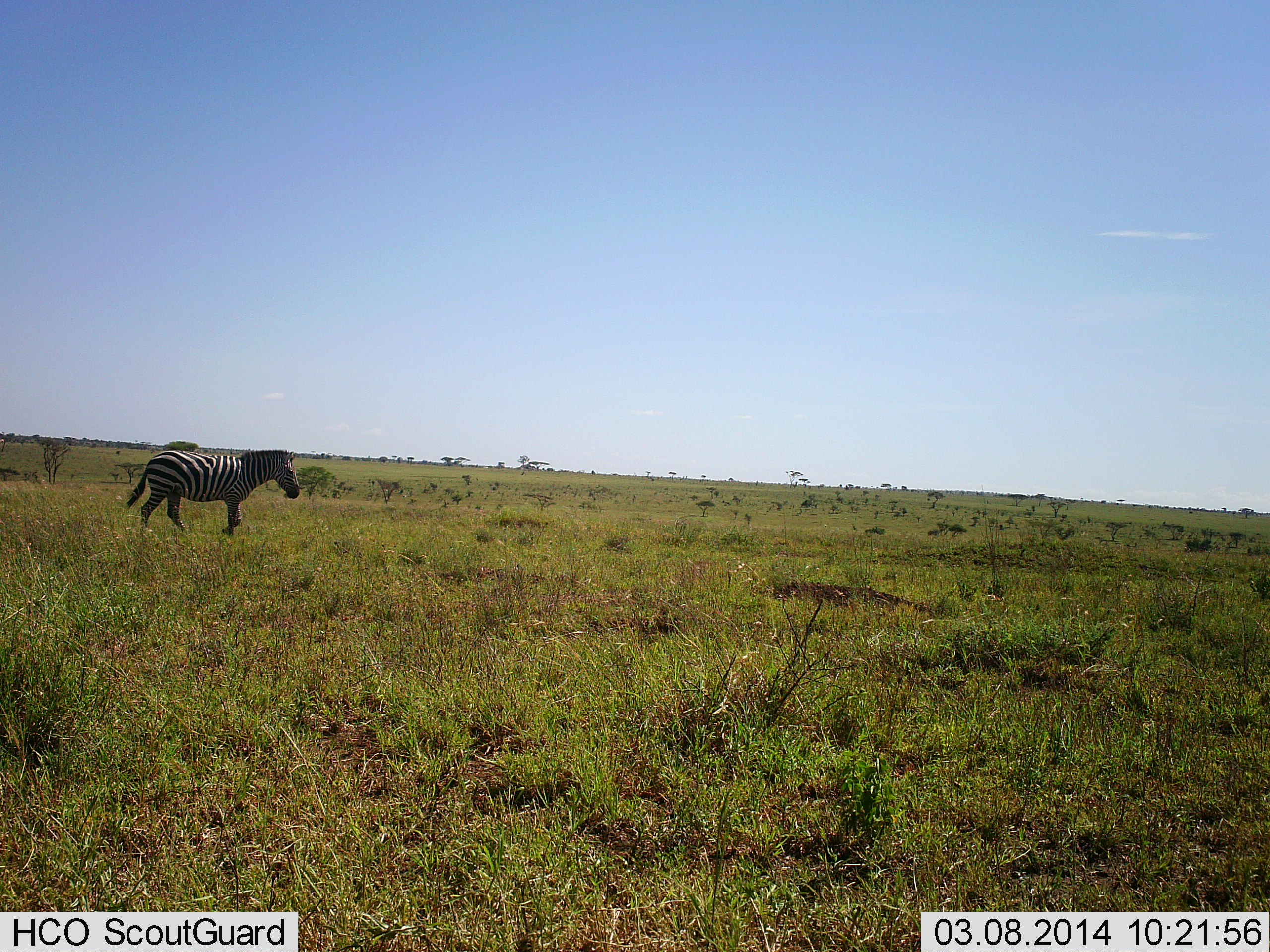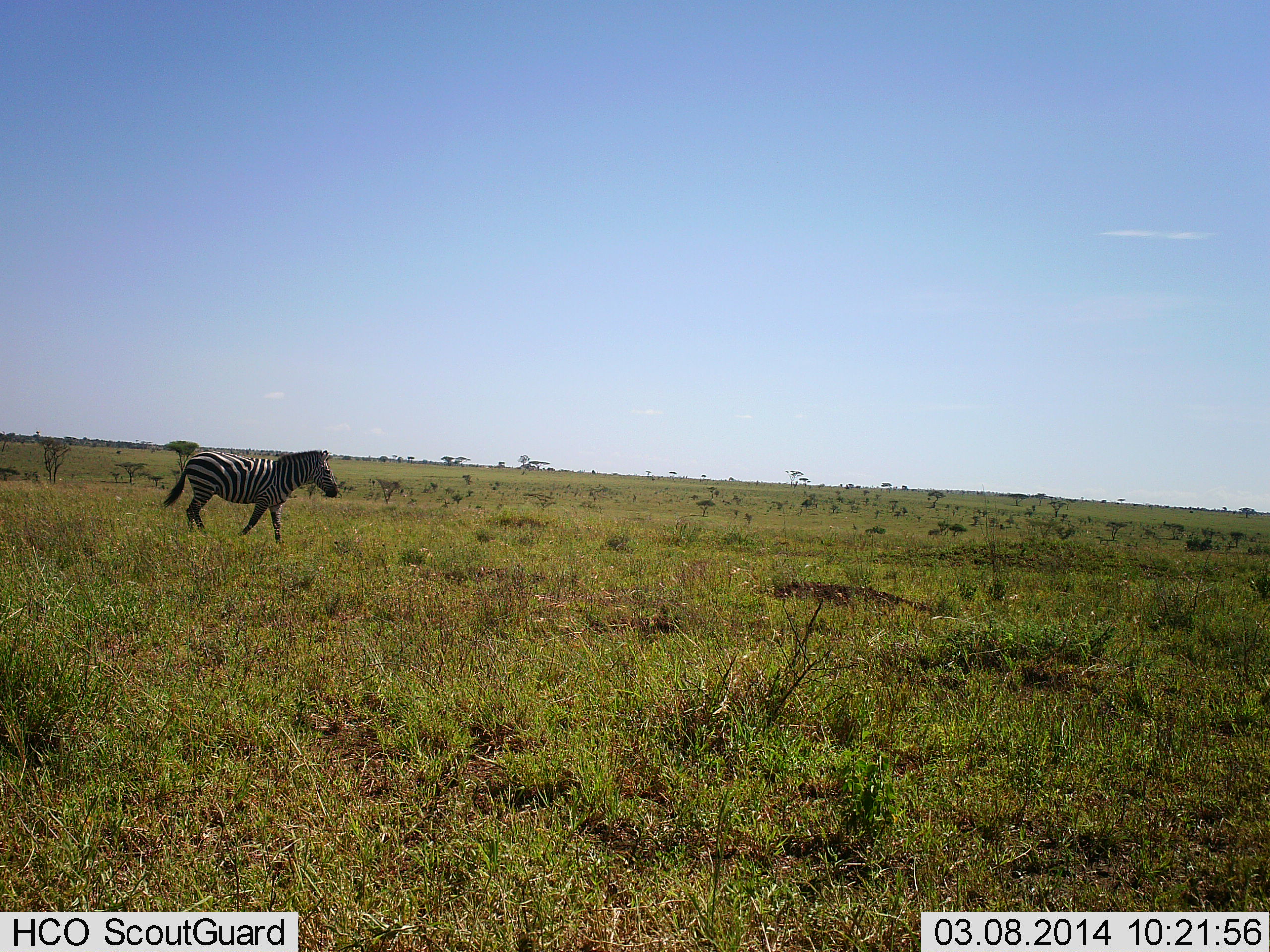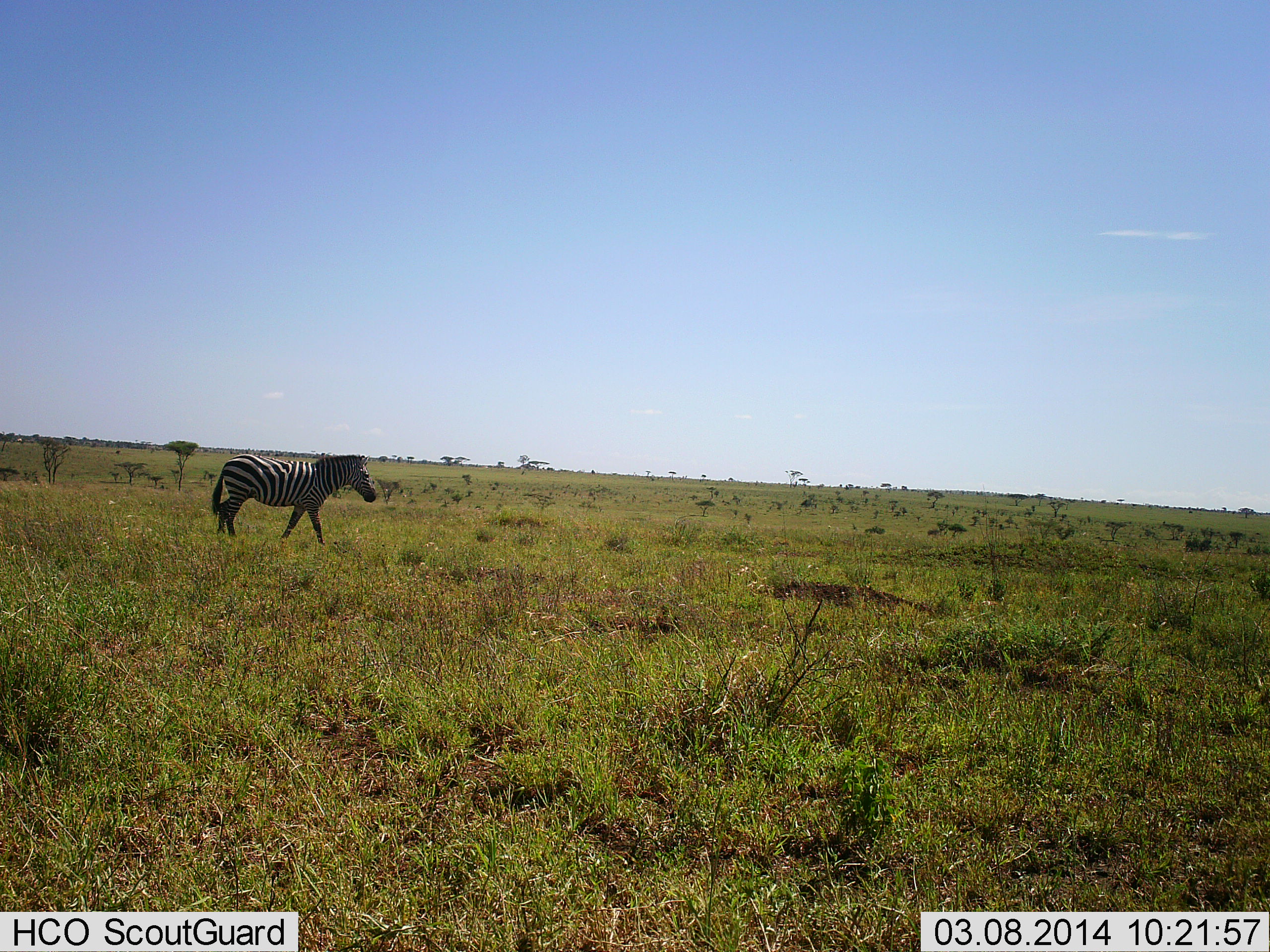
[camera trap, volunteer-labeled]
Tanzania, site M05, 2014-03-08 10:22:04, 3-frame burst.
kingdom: Animalia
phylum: Chordata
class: Mammalia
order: Perissodactyla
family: Equidae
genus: Equus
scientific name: Equus quagga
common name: plains zebra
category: zebra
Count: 1.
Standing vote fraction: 0%.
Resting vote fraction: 0%.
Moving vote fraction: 100%.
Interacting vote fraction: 0%.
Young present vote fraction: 0%.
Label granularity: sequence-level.